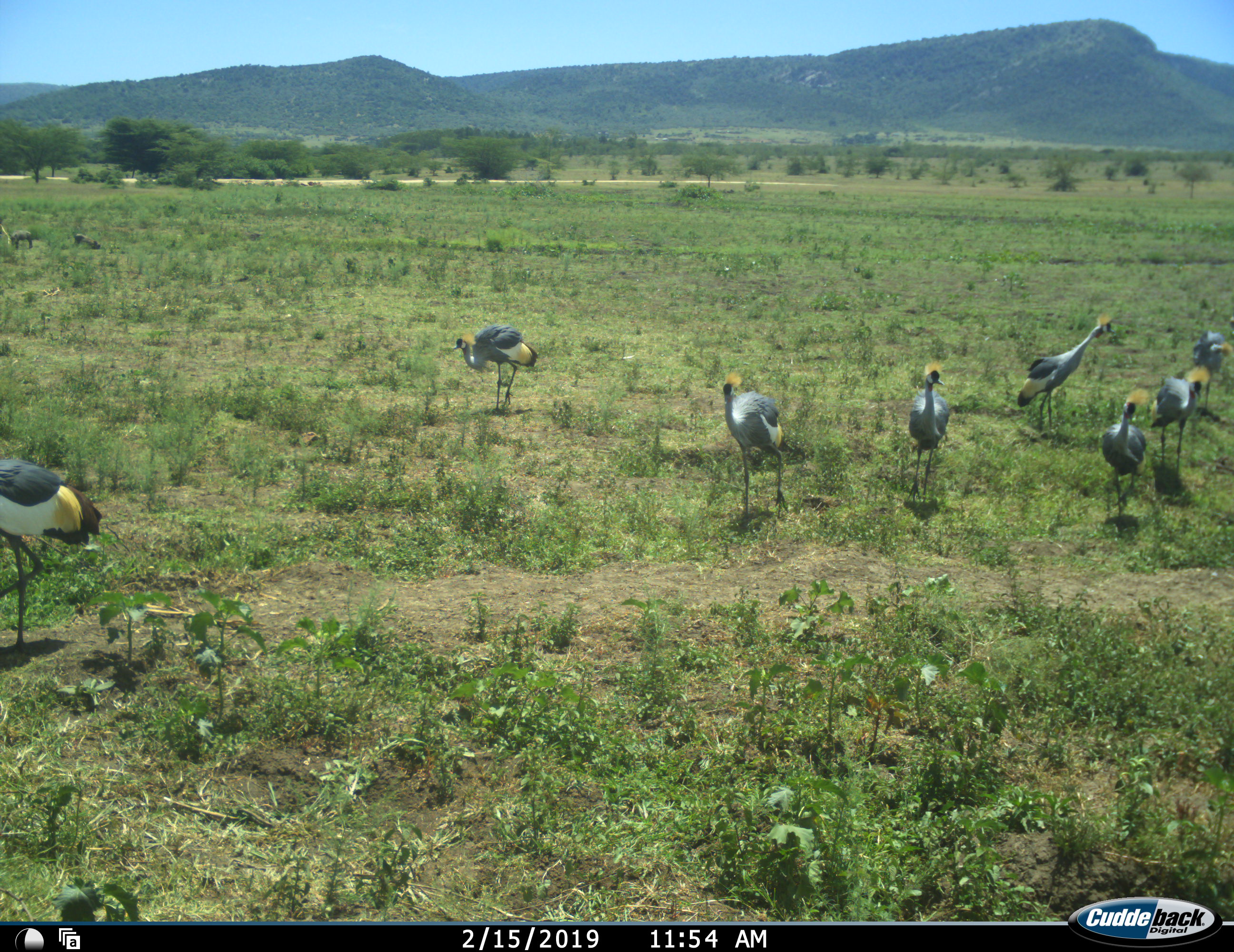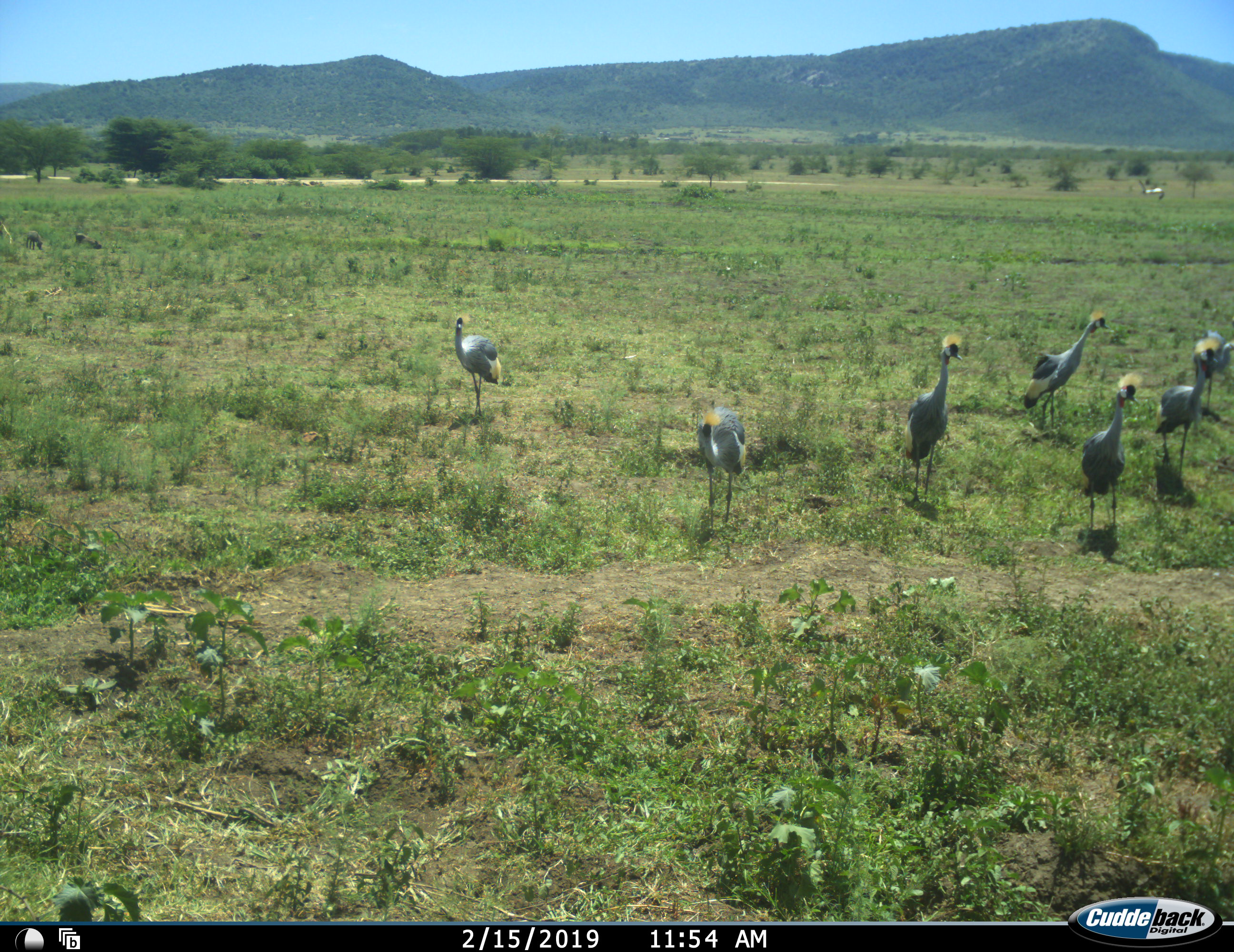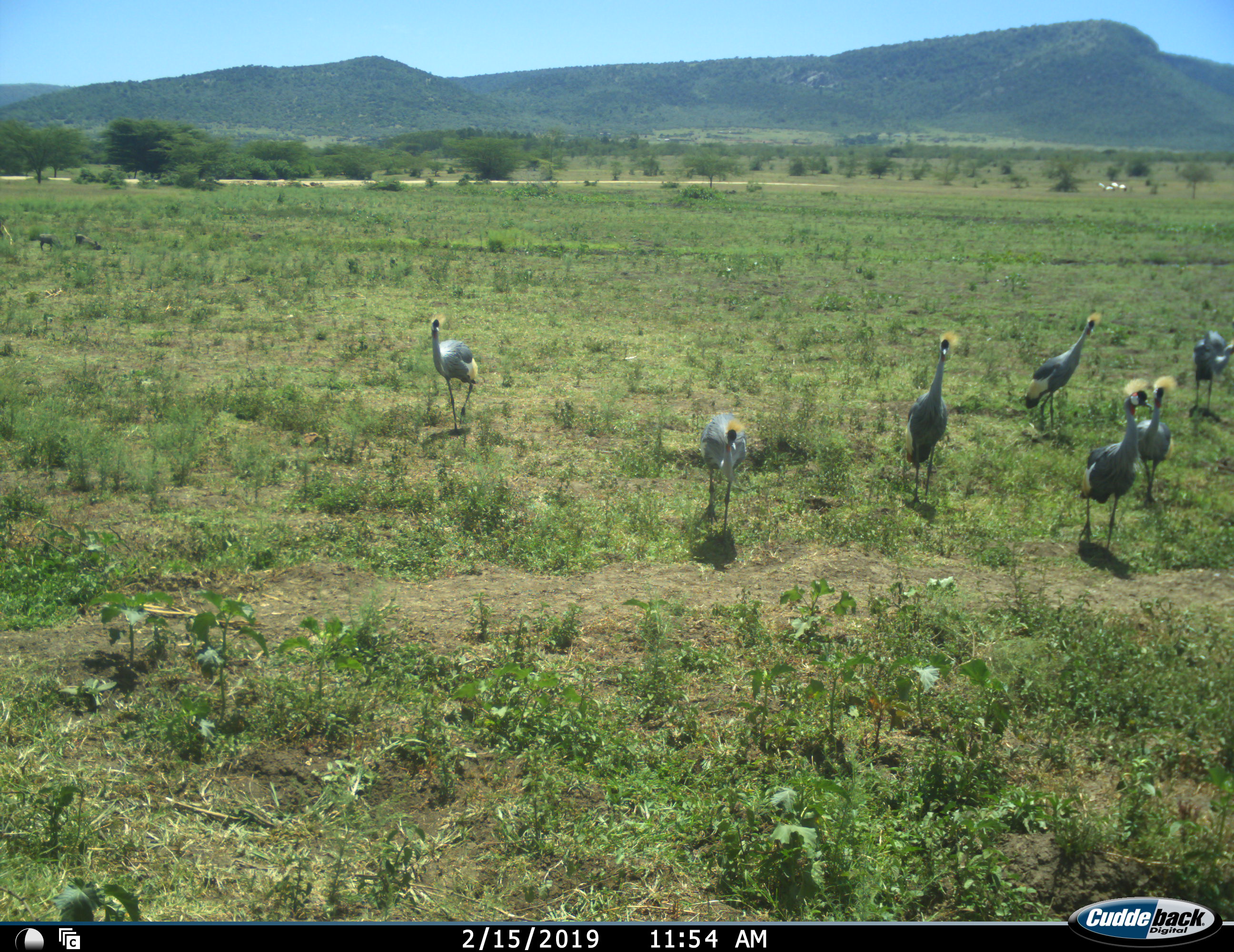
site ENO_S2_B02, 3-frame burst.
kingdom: Animalia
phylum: Chordata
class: Aves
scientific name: Aves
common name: bird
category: birdother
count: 8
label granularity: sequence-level